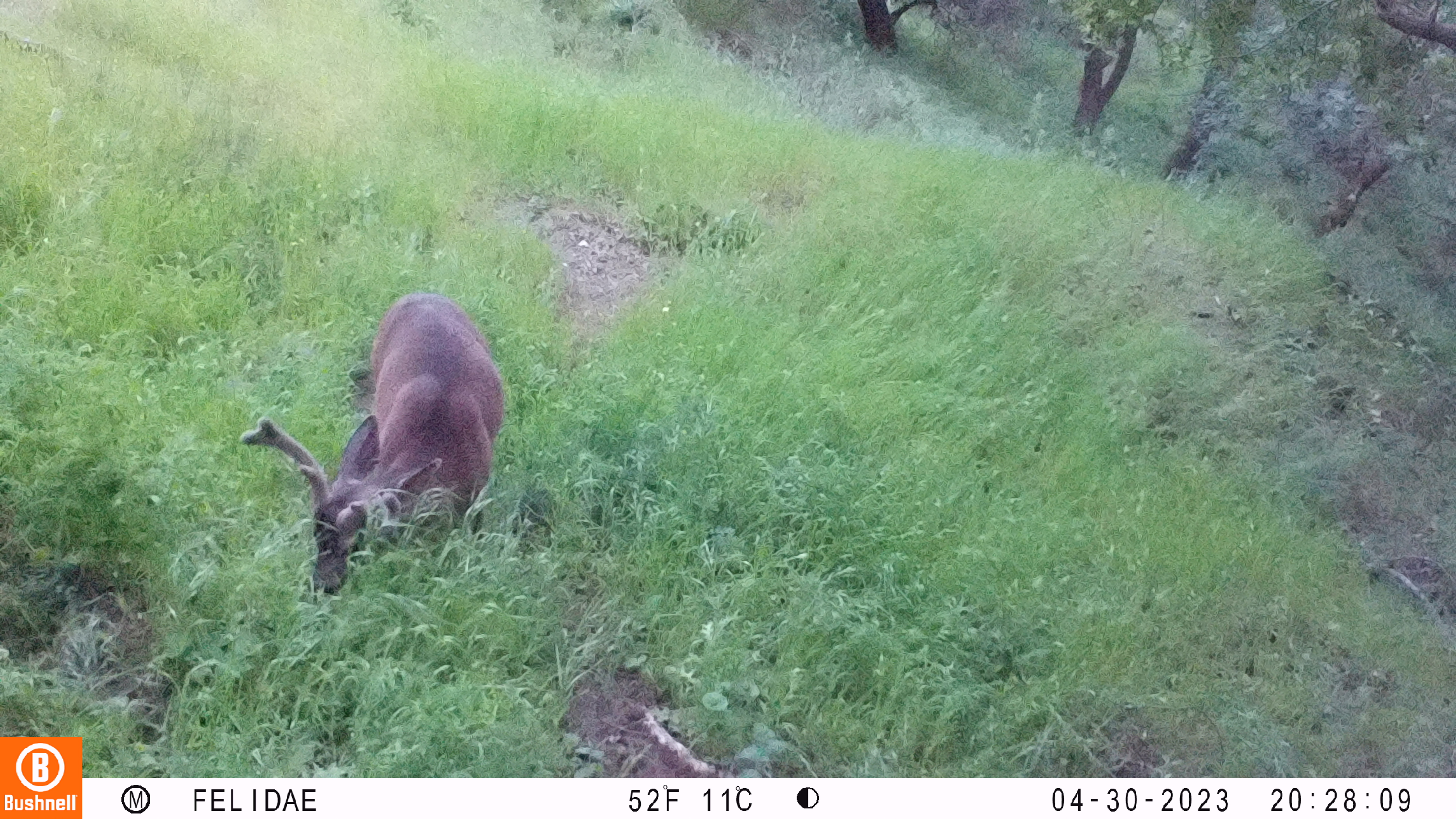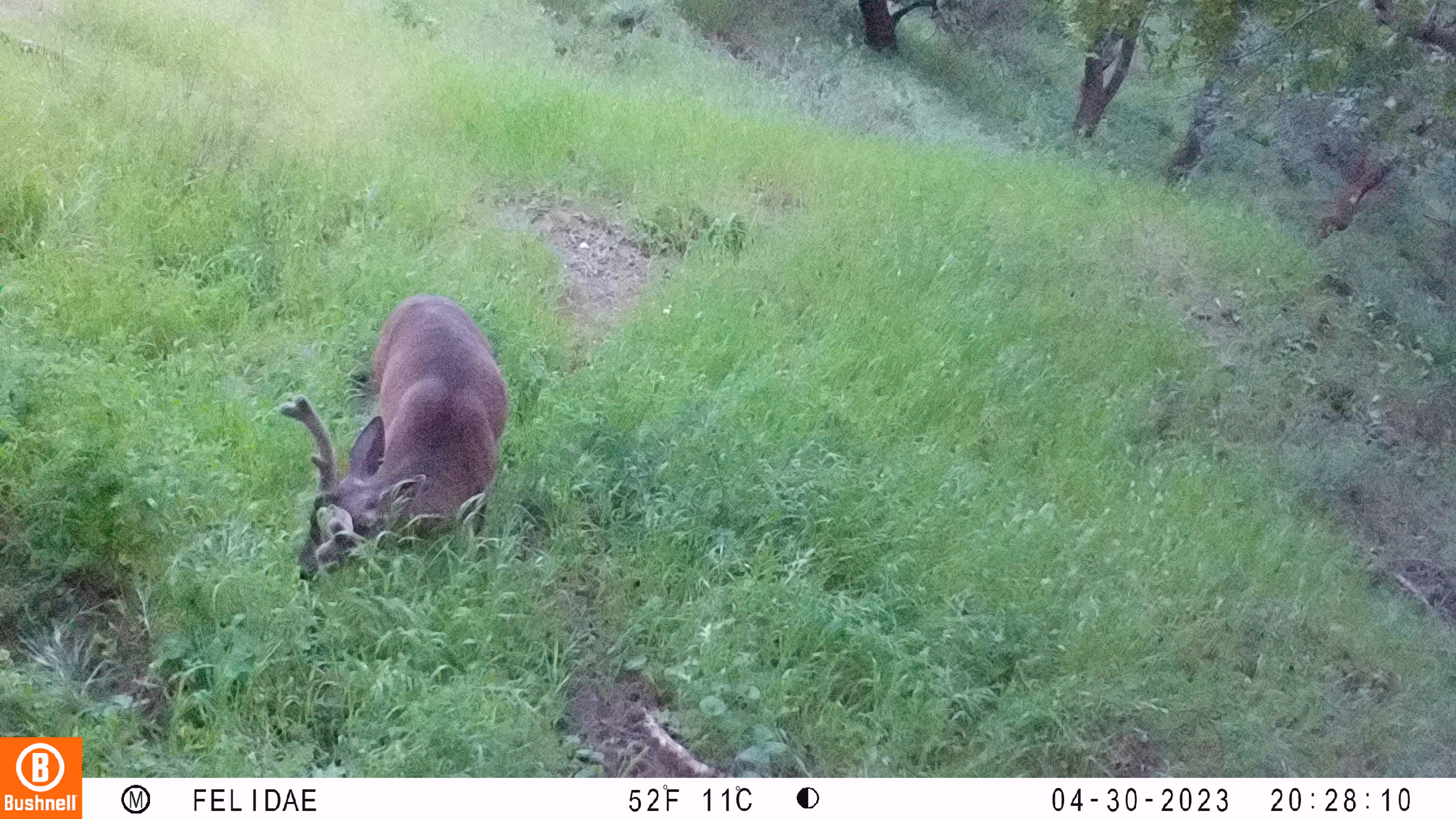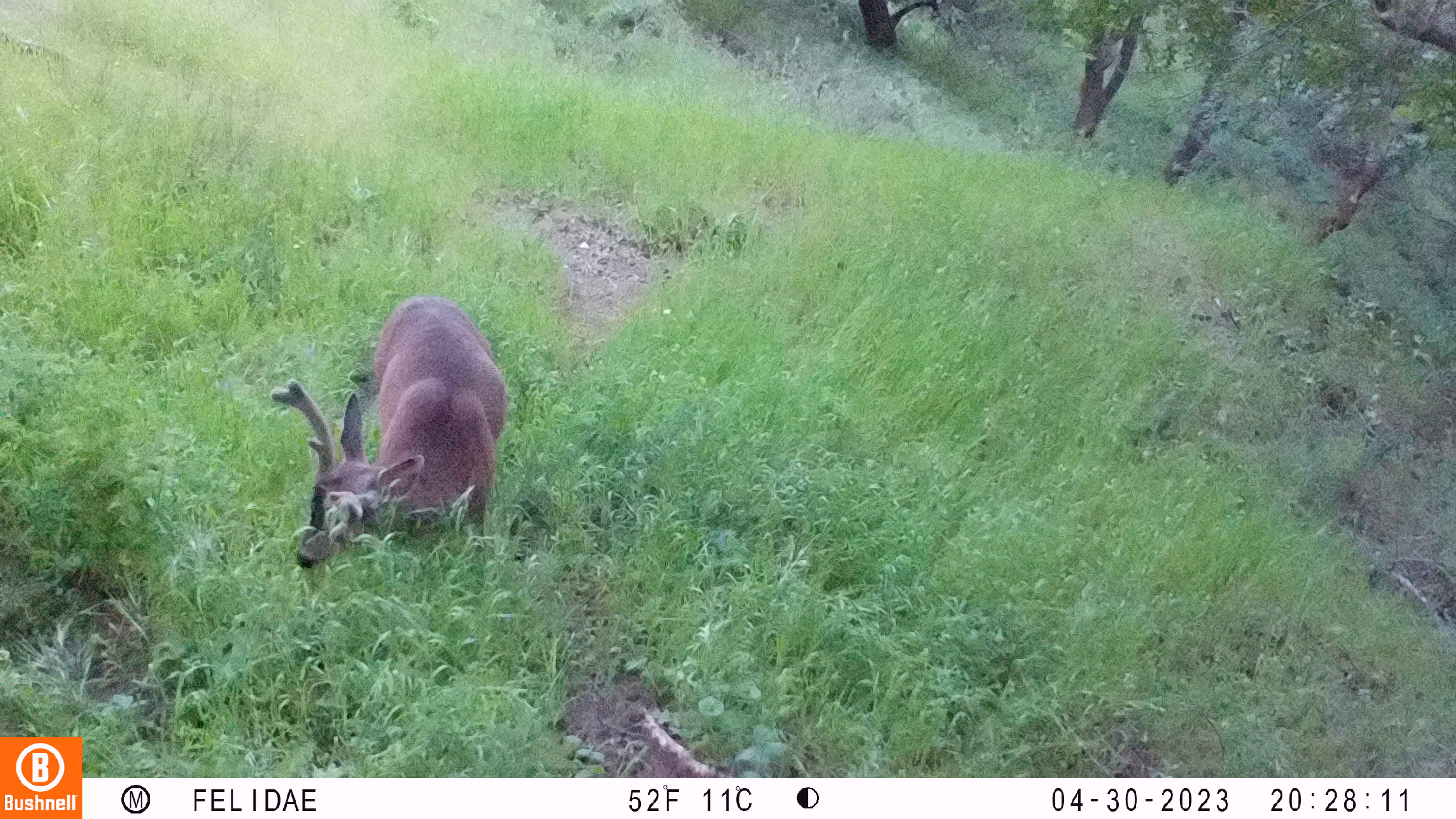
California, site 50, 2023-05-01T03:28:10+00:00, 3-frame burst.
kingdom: Animalia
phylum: Chordata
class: Mammalia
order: Artiodactyla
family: Cervidae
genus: Odocoileus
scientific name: Odocoileus hemionus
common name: mule deer